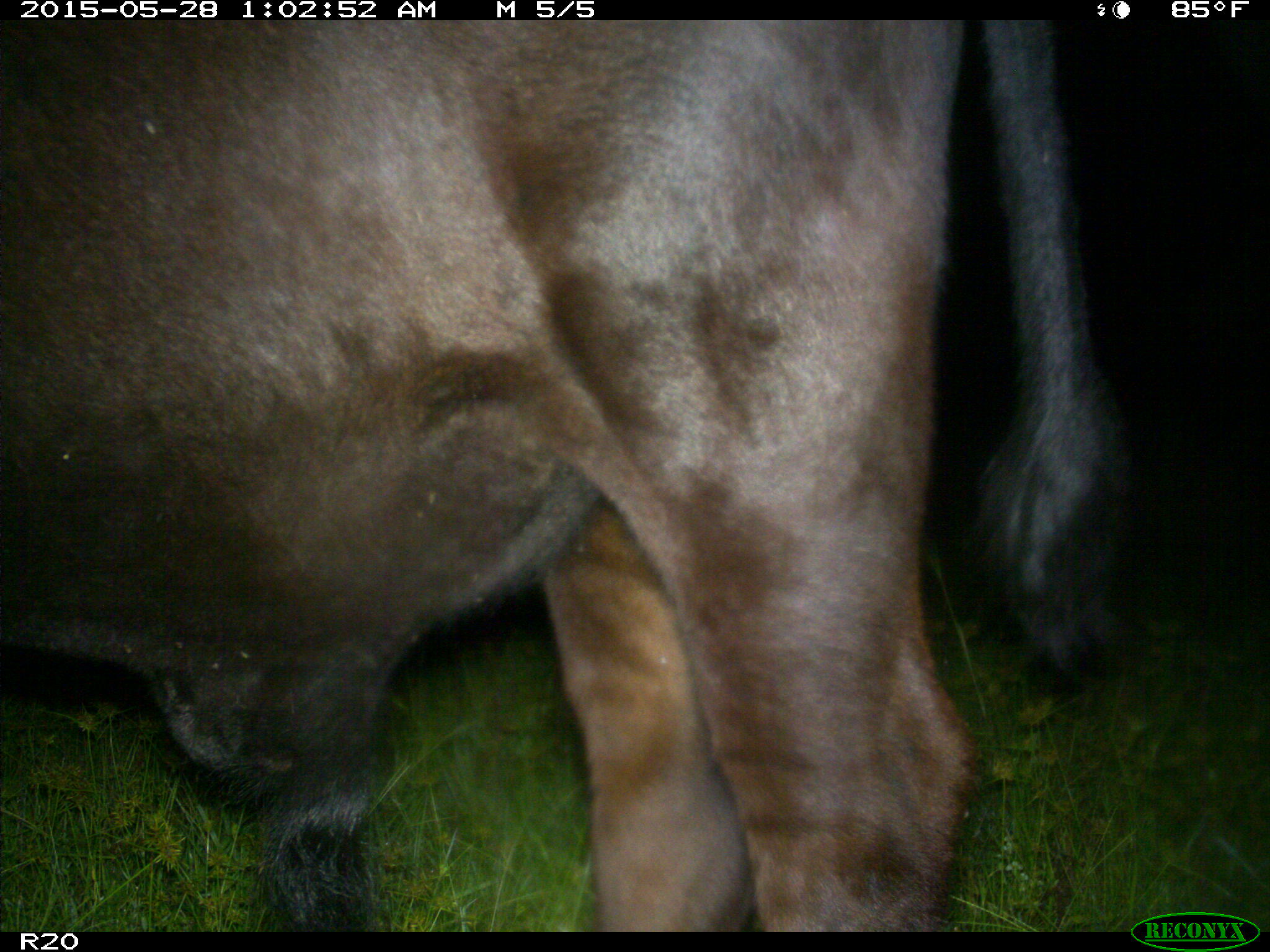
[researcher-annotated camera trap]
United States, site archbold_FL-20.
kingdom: Animalia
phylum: Chordata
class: Mammalia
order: Artiodactyla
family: Bovidae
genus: Bos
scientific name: Bos taurus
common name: domestic cow